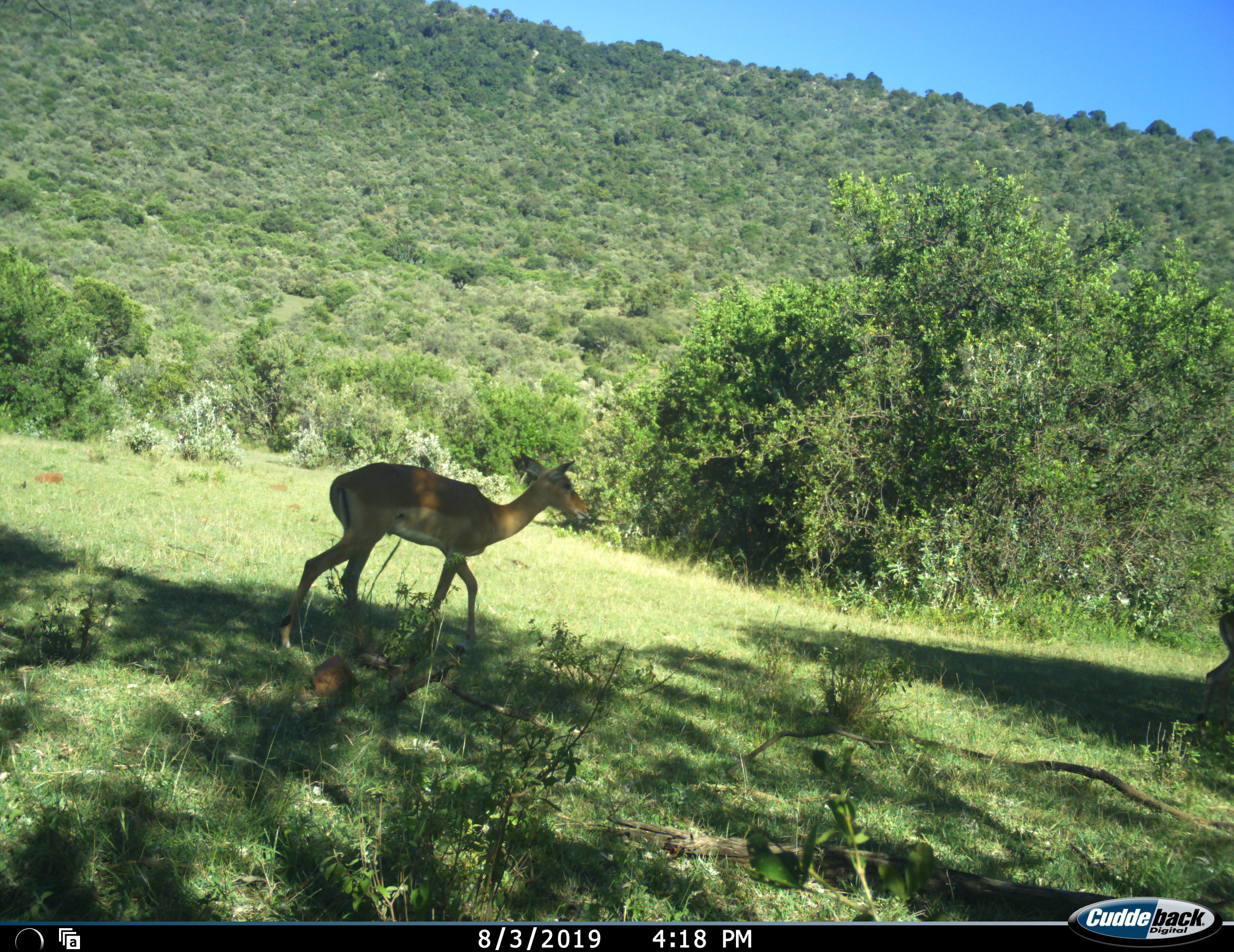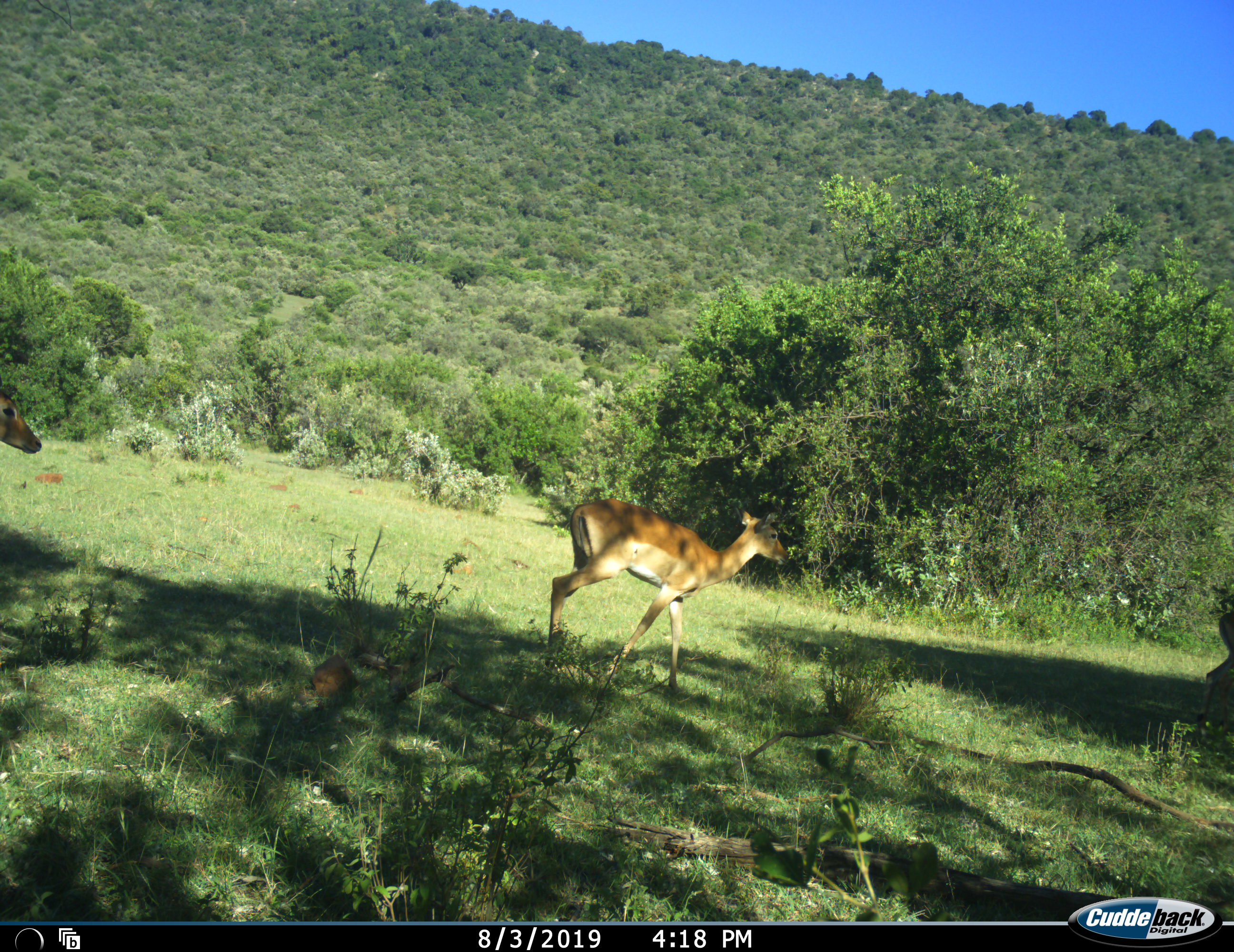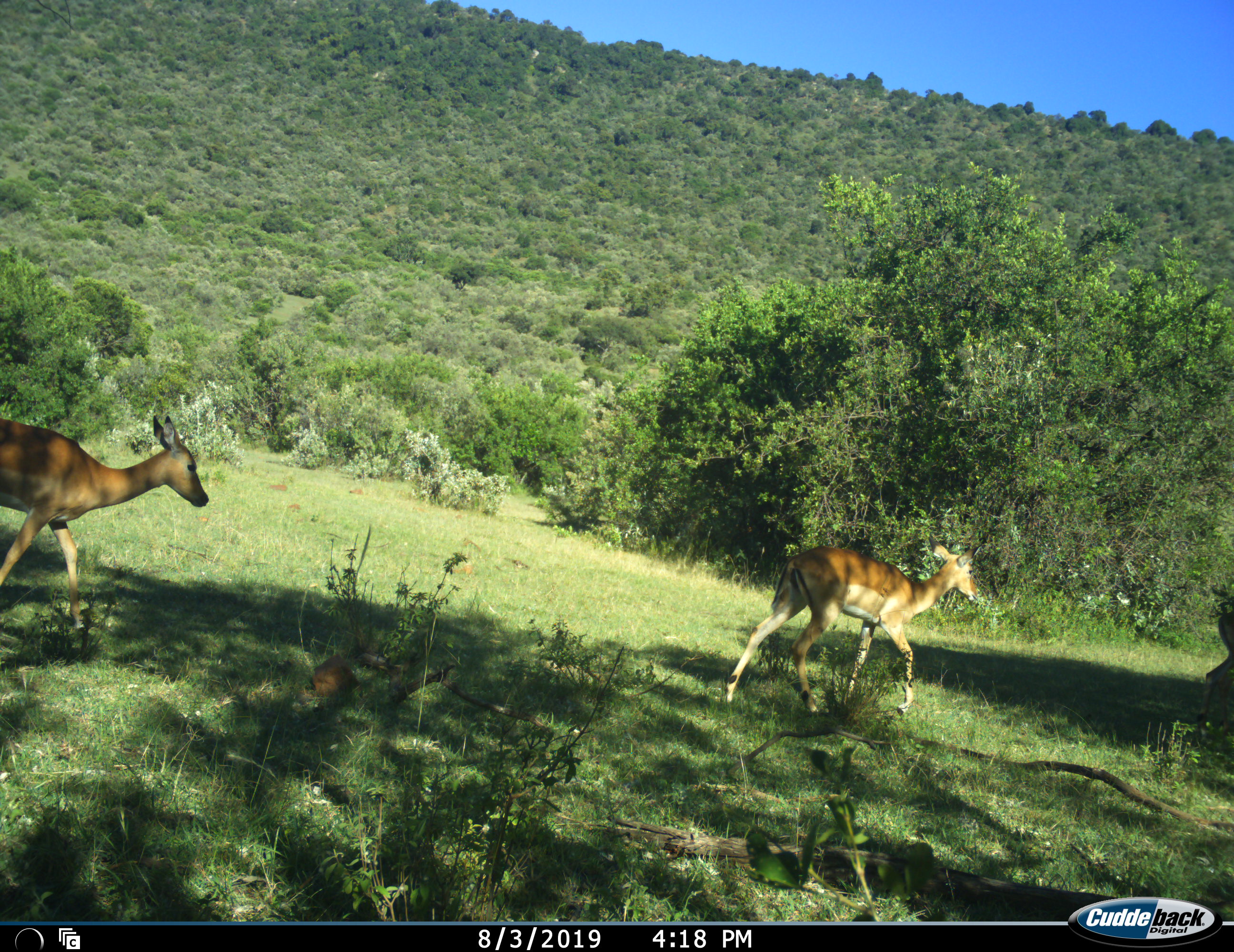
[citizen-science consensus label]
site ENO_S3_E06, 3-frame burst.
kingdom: Animalia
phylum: Chordata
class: Mammalia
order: Artiodactyla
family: Bovidae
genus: Aepyceros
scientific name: Aepyceros melampus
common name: impala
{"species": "impala (Aepyceros melampus)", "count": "2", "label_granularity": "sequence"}